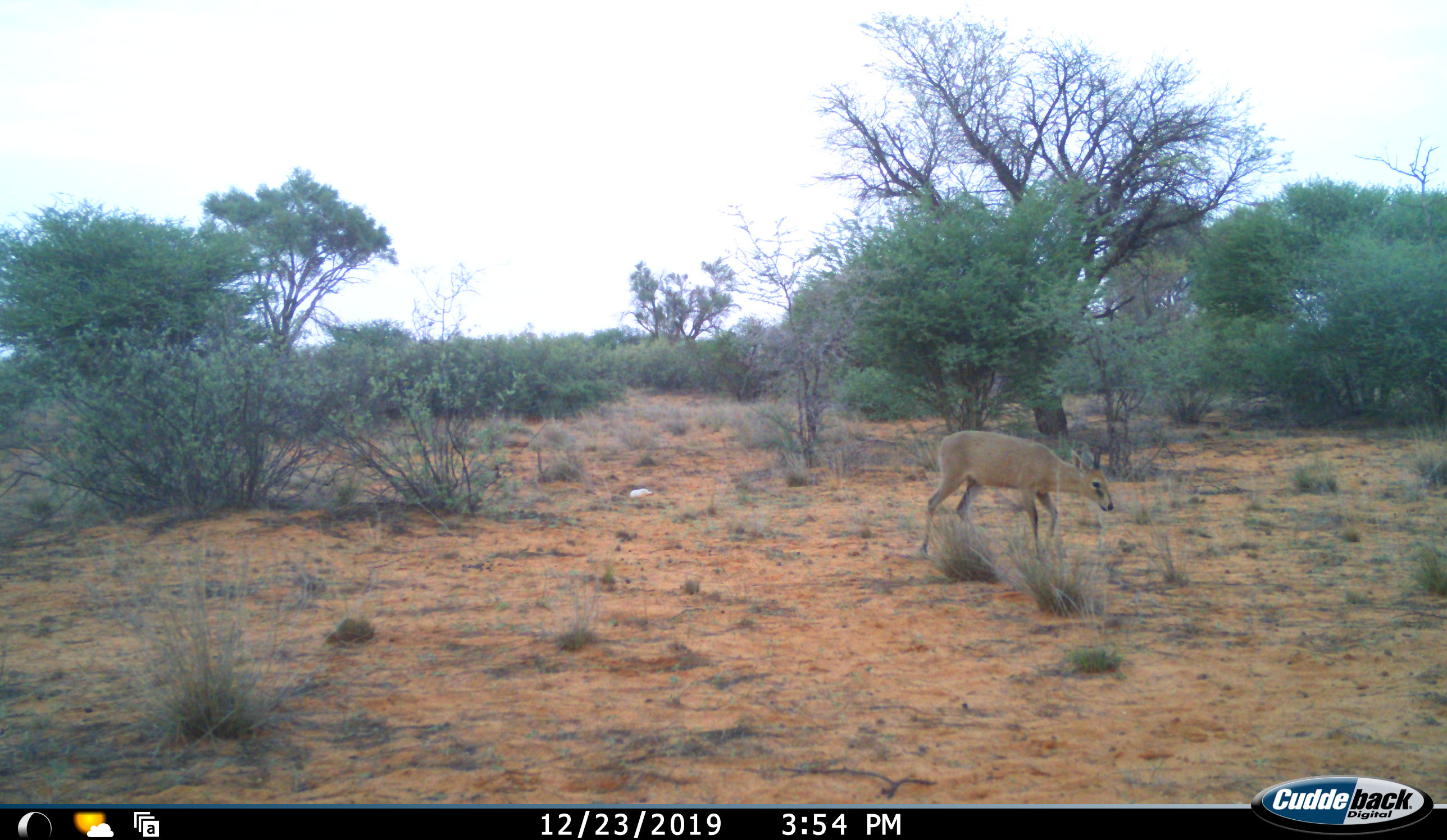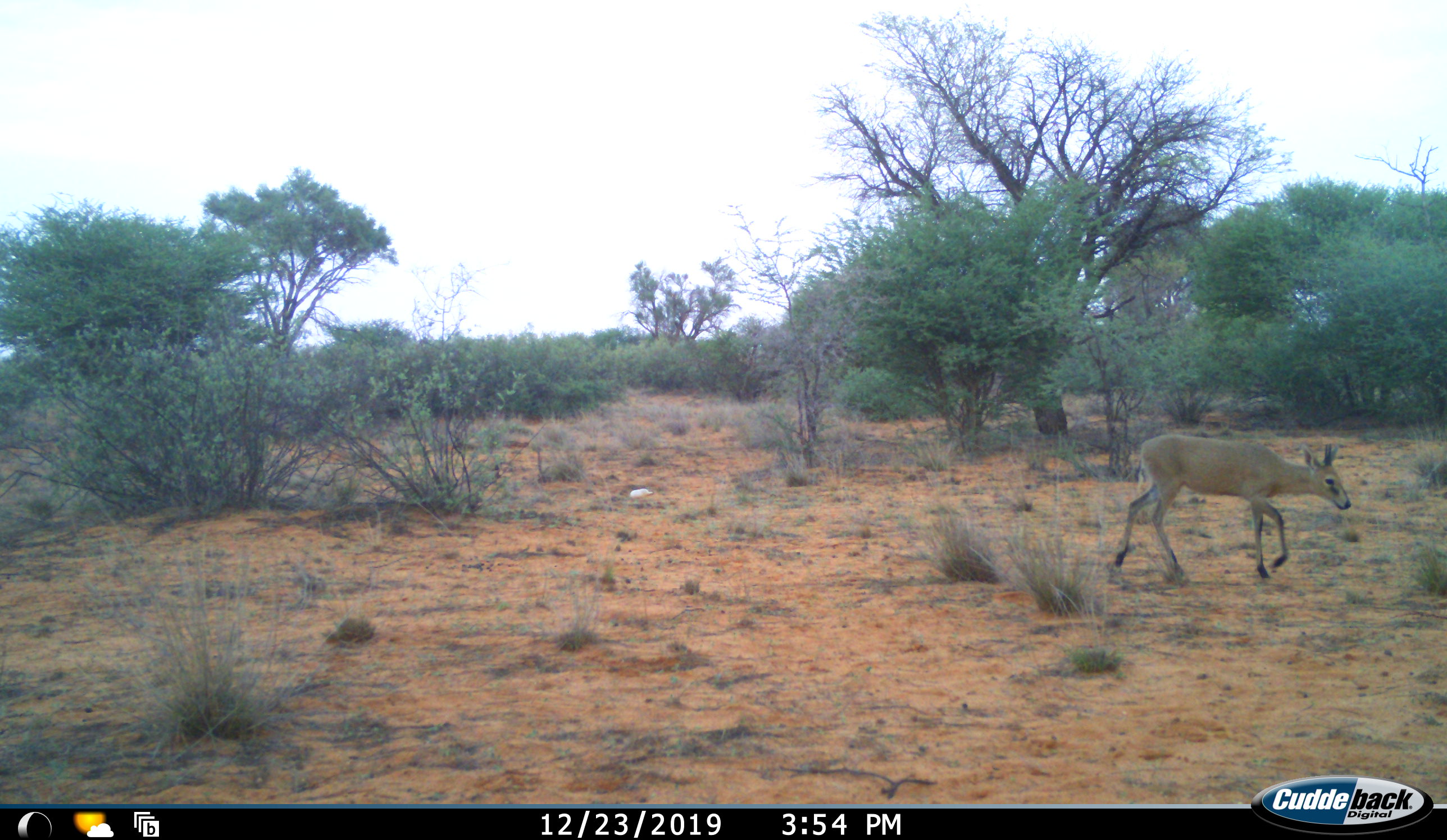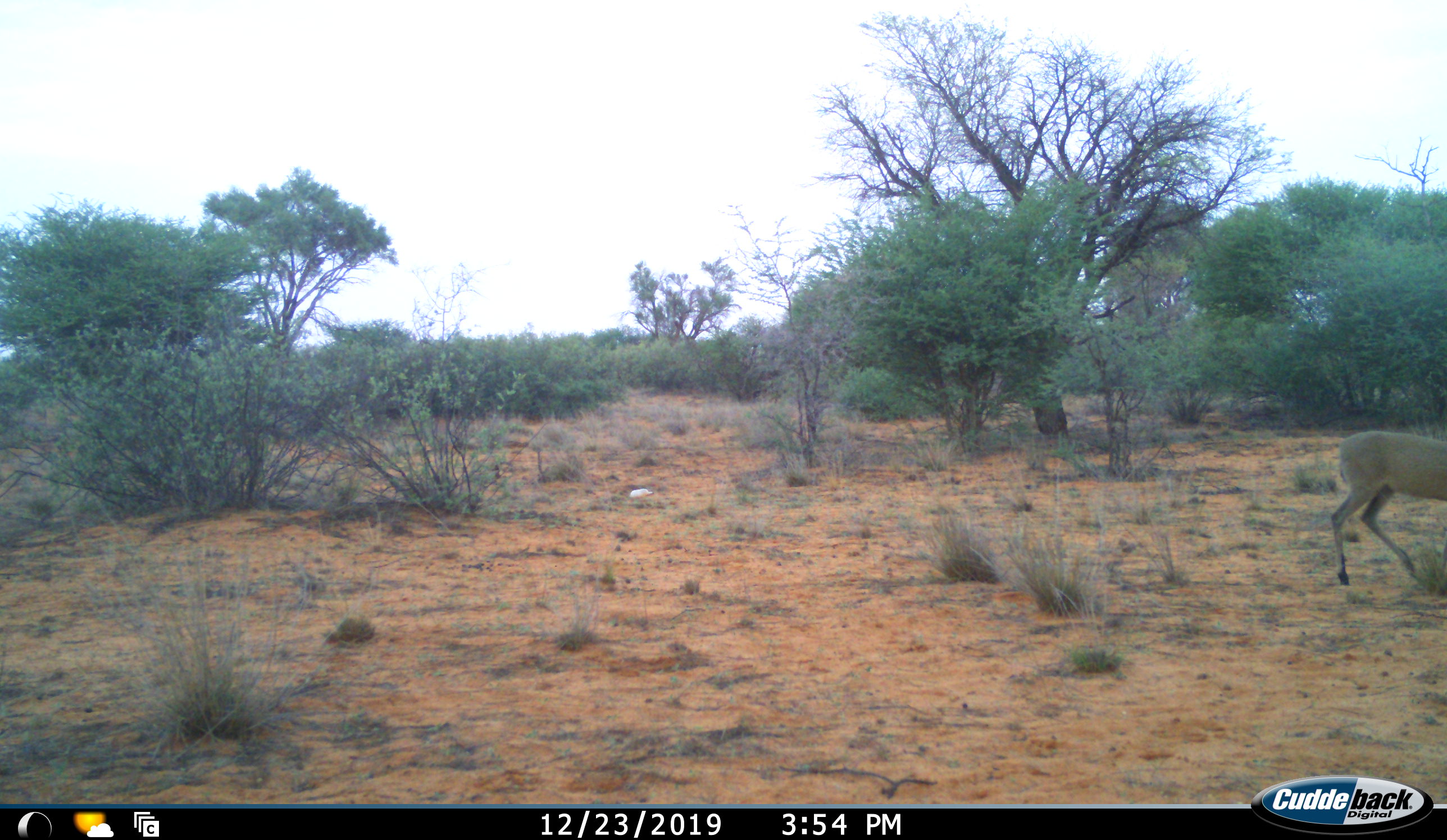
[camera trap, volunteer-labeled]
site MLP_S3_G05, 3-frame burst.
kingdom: Animalia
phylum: Chordata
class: Mammalia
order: Artiodactyla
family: Bovidae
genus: Sylvicapra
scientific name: Sylvicapra grimmia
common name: common duiker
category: duikercommongrey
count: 1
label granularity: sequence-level